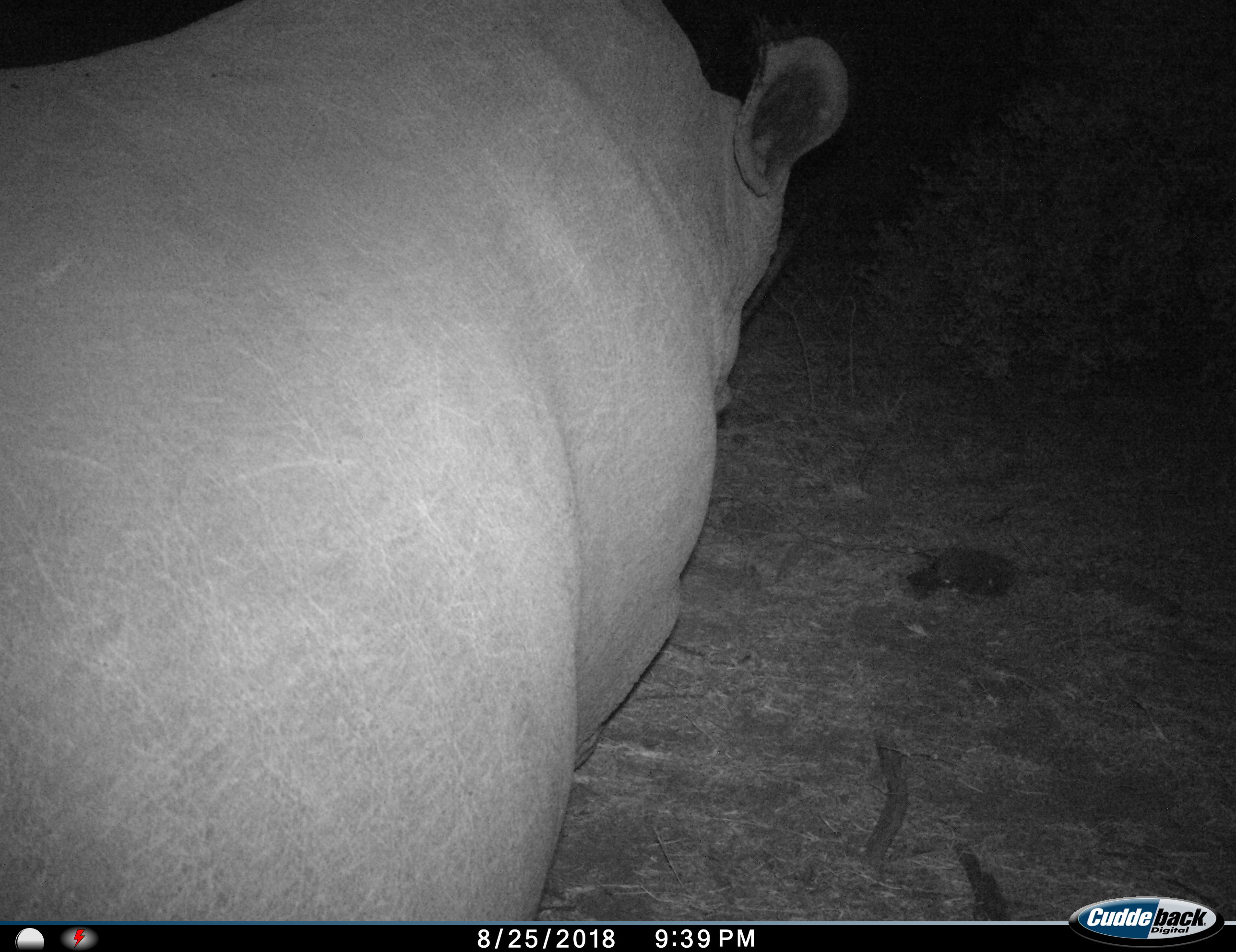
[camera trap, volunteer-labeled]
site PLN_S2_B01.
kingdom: Animalia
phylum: Chordata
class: Mammalia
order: Perissodactyla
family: Rhinocerotidae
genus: Ceratotherium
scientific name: Ceratotherium simum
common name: white rhinoceros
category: rhinoceroswhite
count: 1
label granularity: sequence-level